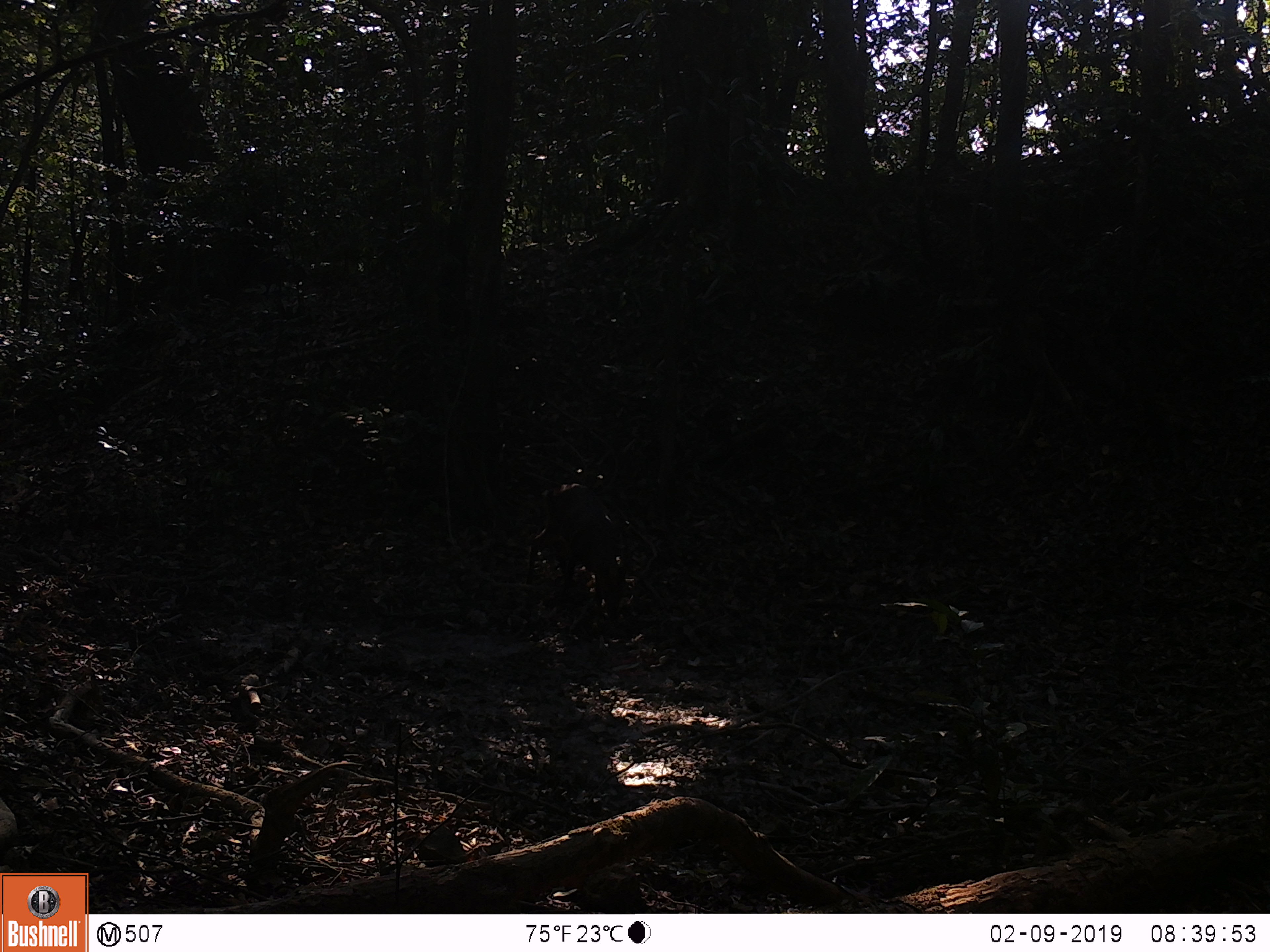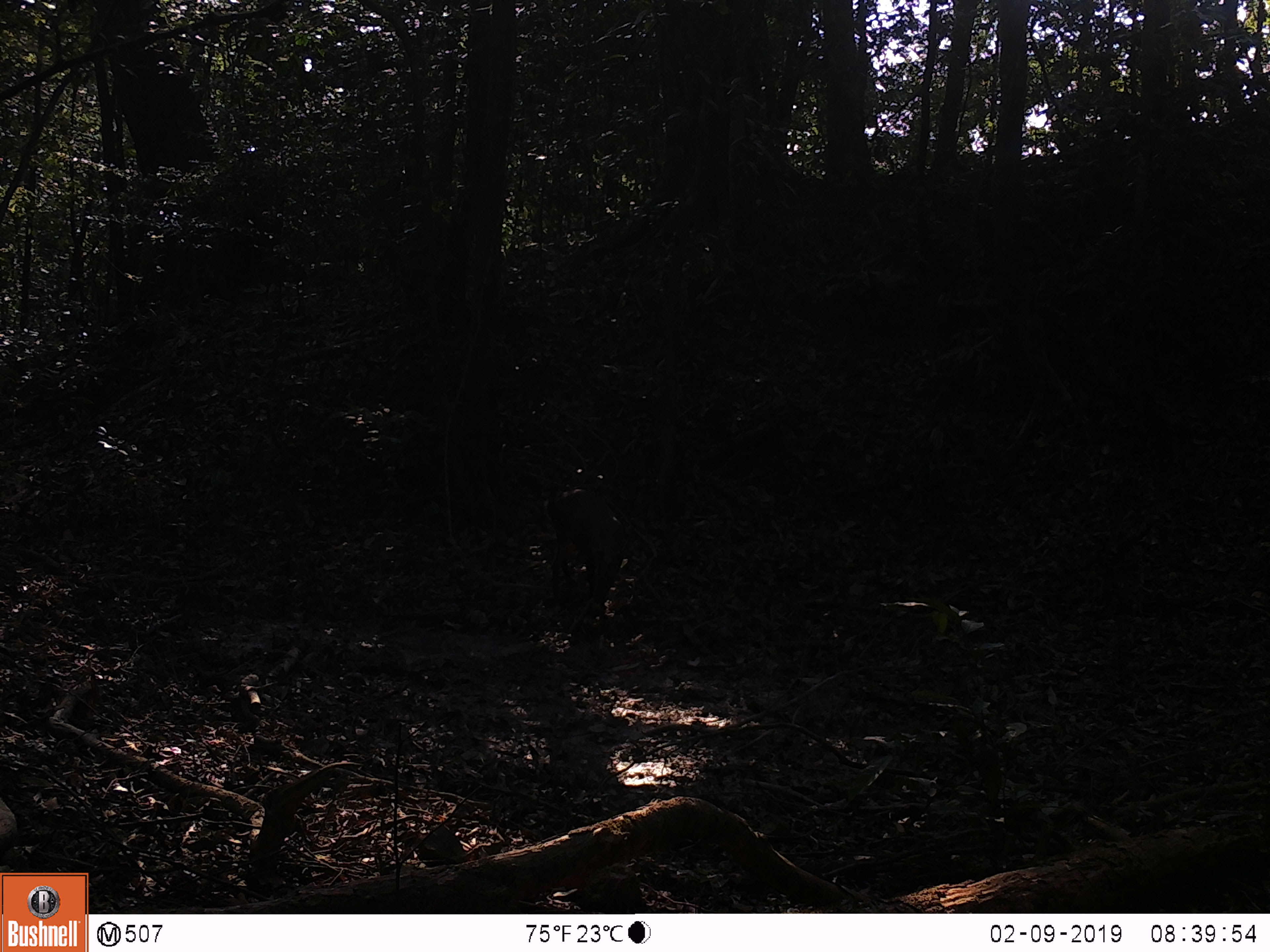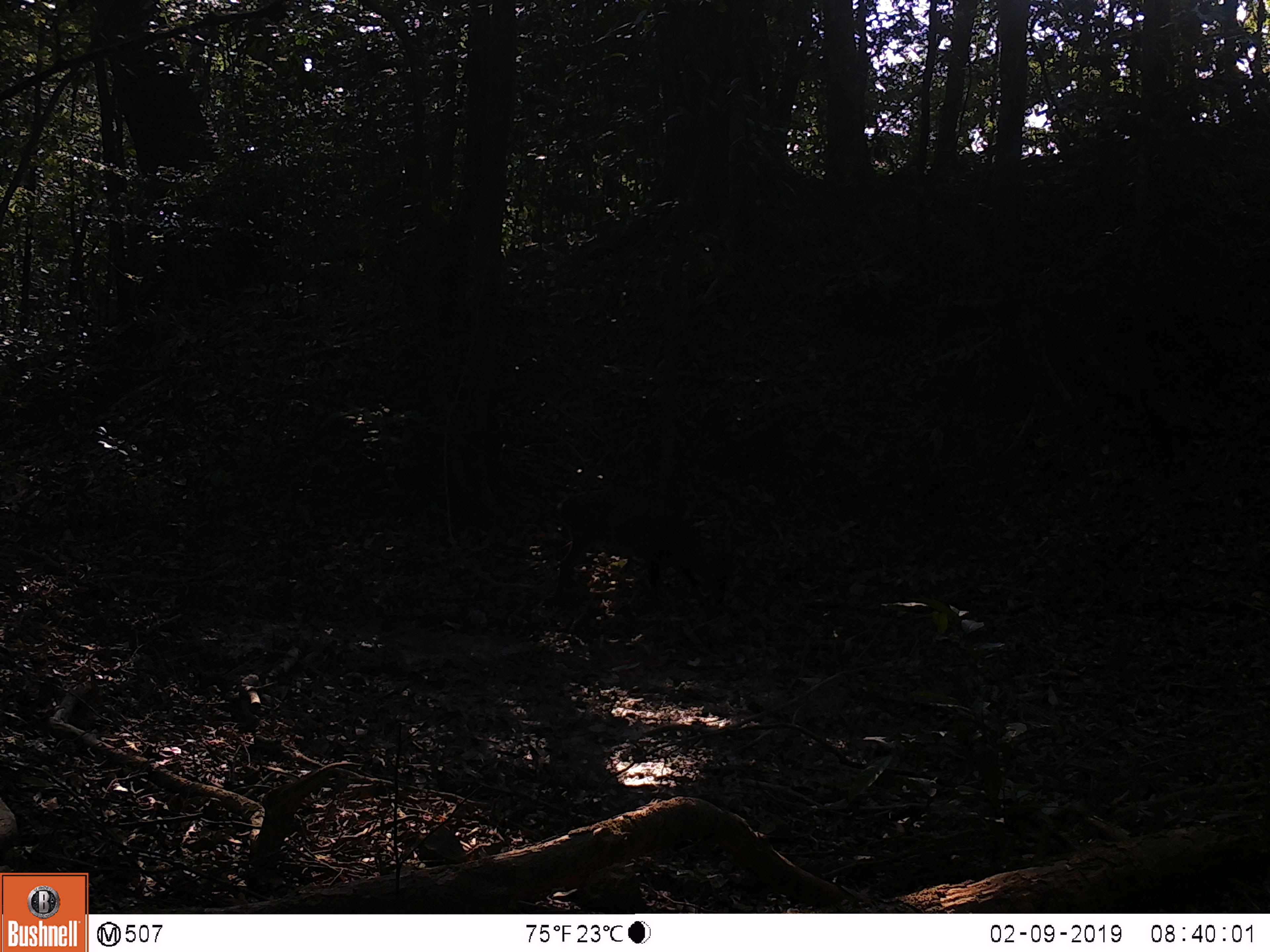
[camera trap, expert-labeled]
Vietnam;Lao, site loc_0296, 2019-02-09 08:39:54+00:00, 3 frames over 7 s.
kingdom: Animalia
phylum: Chordata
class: Mammalia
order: Artiodactyla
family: Cervidae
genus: Muntiacus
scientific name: Muntiacus vuquangensis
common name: large-antlered muntjac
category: large antlered muntjac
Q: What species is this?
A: Large antlered muntjac (large-antlered muntjac) (Muntiacus vuquangensis).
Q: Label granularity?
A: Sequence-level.